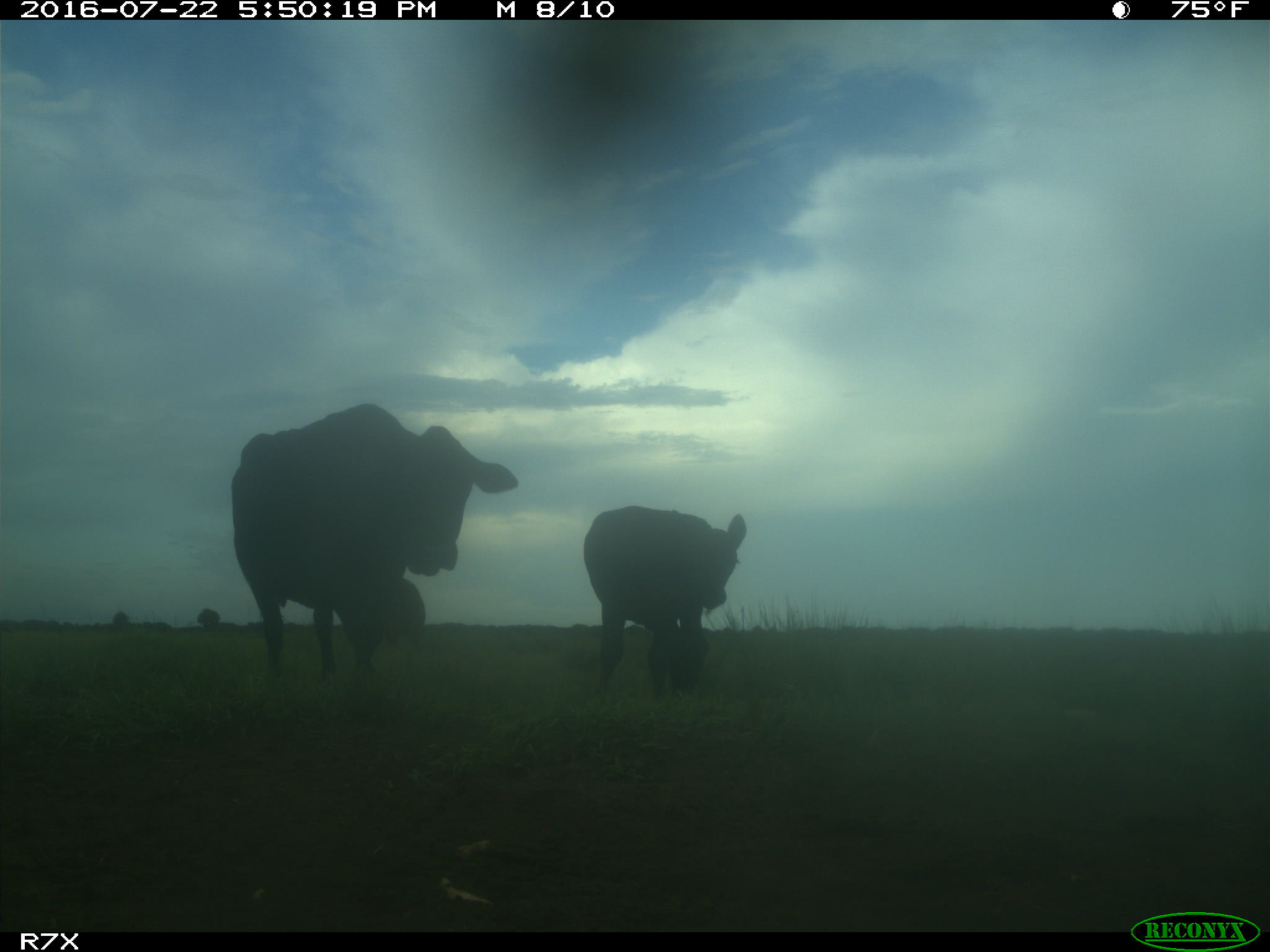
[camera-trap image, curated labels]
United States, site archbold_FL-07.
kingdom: Animalia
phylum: Chordata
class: Mammalia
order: Artiodactyla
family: Bovidae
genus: Bos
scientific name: Bos taurus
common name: domestic cow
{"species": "Bos taurus (domestic cow)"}